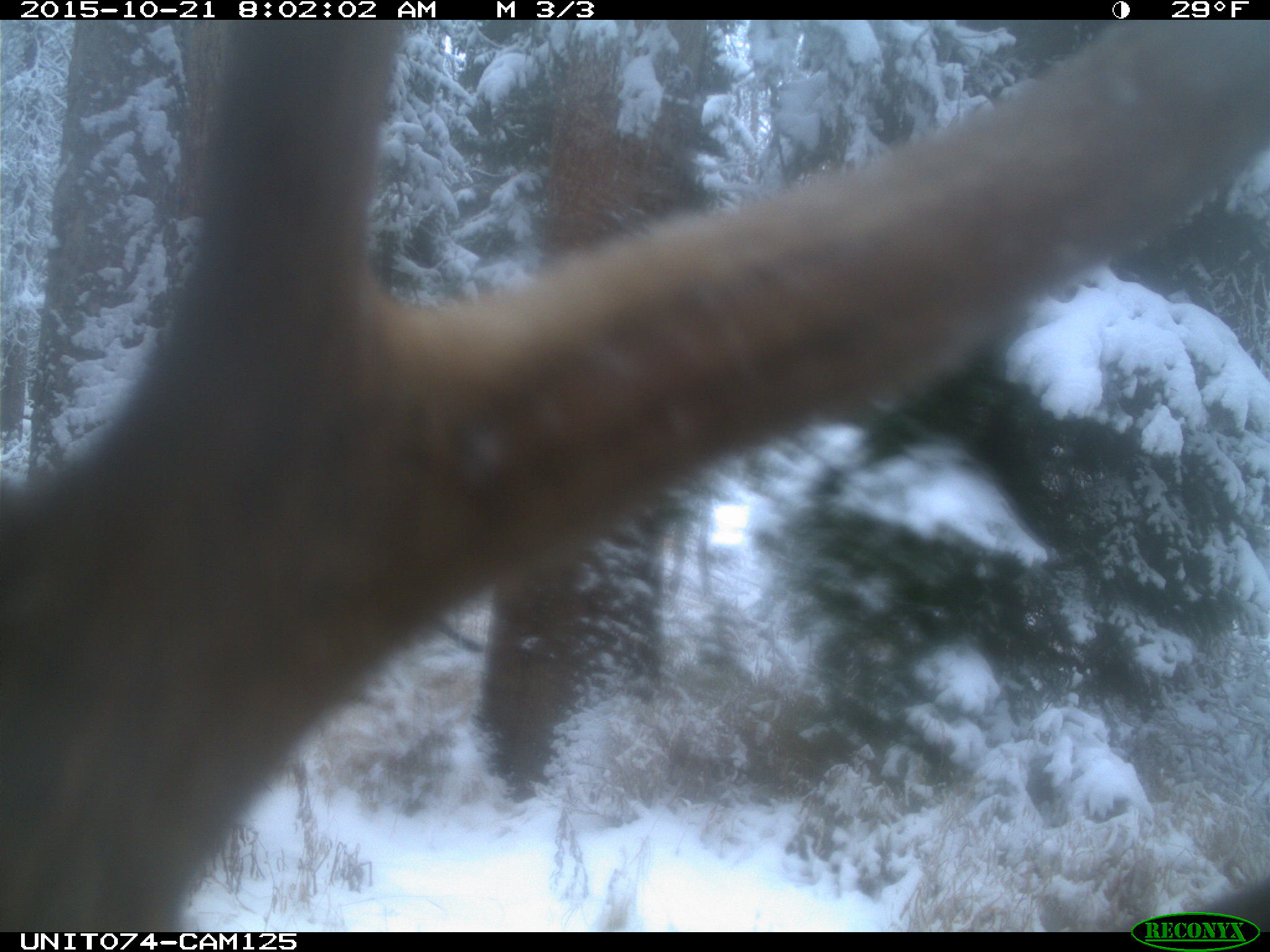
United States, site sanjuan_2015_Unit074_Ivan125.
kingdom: Animalia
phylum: Chordata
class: Mammalia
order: Artiodactyla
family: Cervidae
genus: Cervus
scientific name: Cervus elaphus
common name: red deer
Cervus elaphus (red deer).